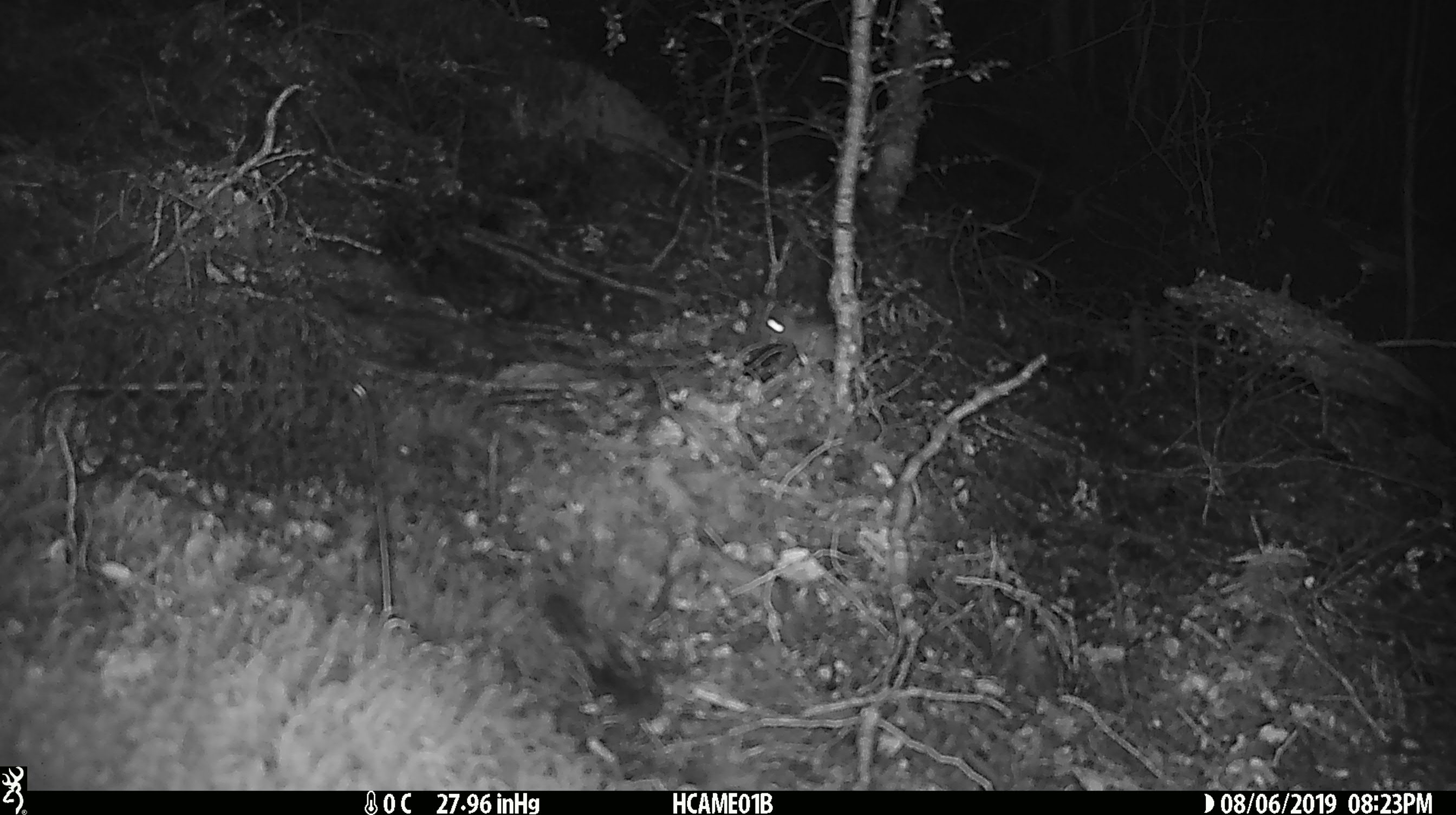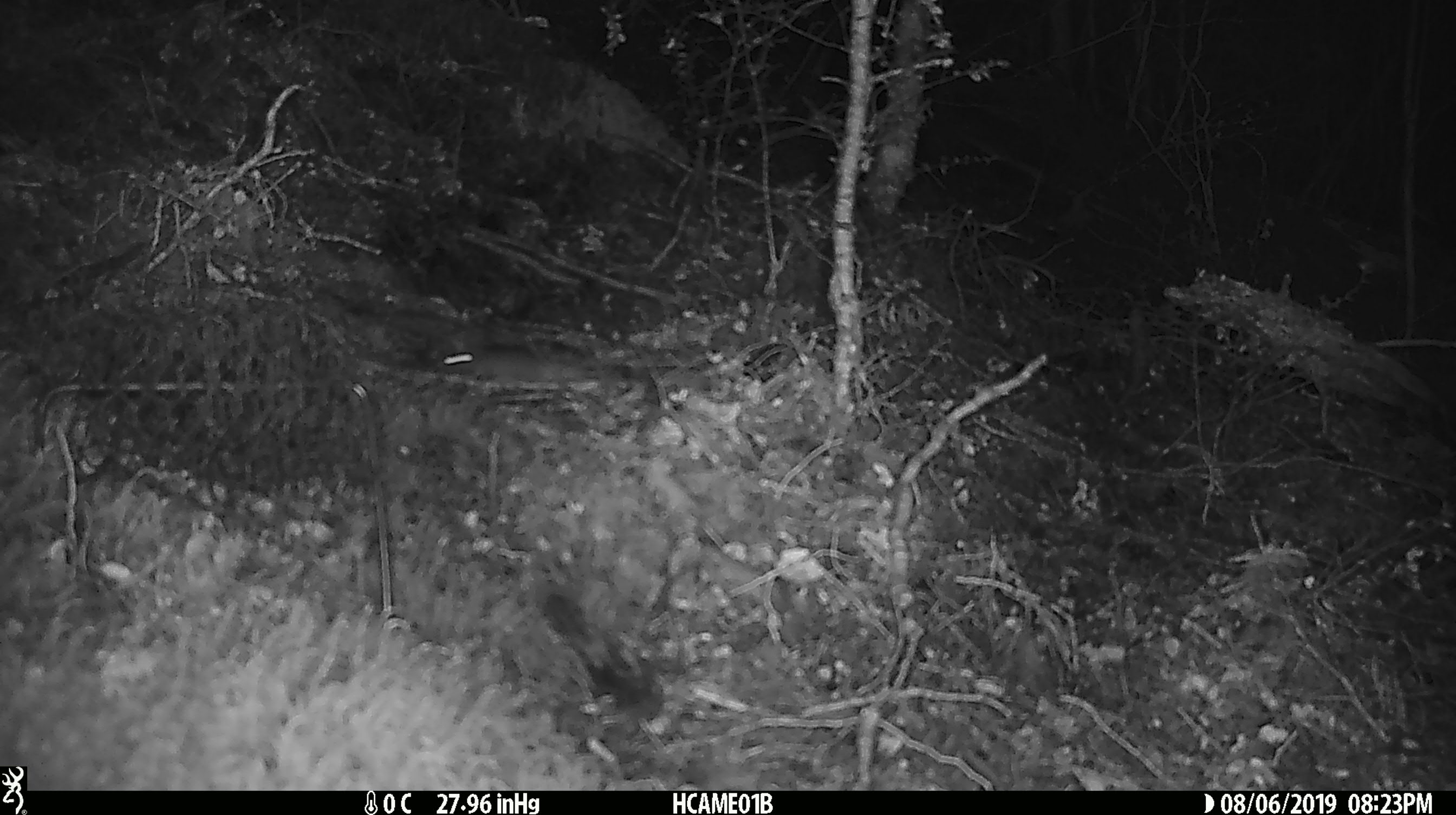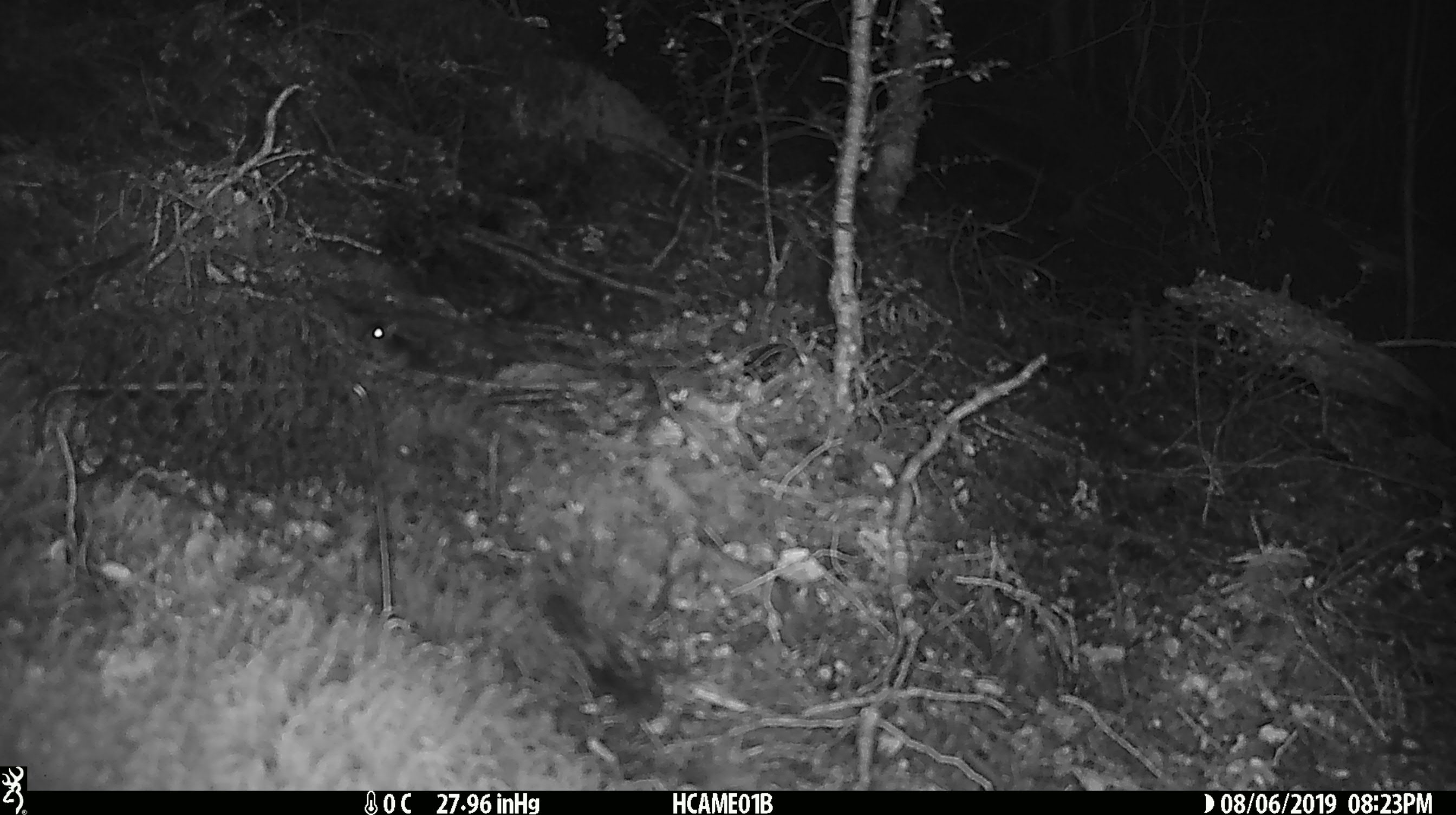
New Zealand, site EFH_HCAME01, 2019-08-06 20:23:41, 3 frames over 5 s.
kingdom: Animalia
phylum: Chordata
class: Mammalia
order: Rodentia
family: Muridae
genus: Mus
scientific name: Mus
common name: mouse